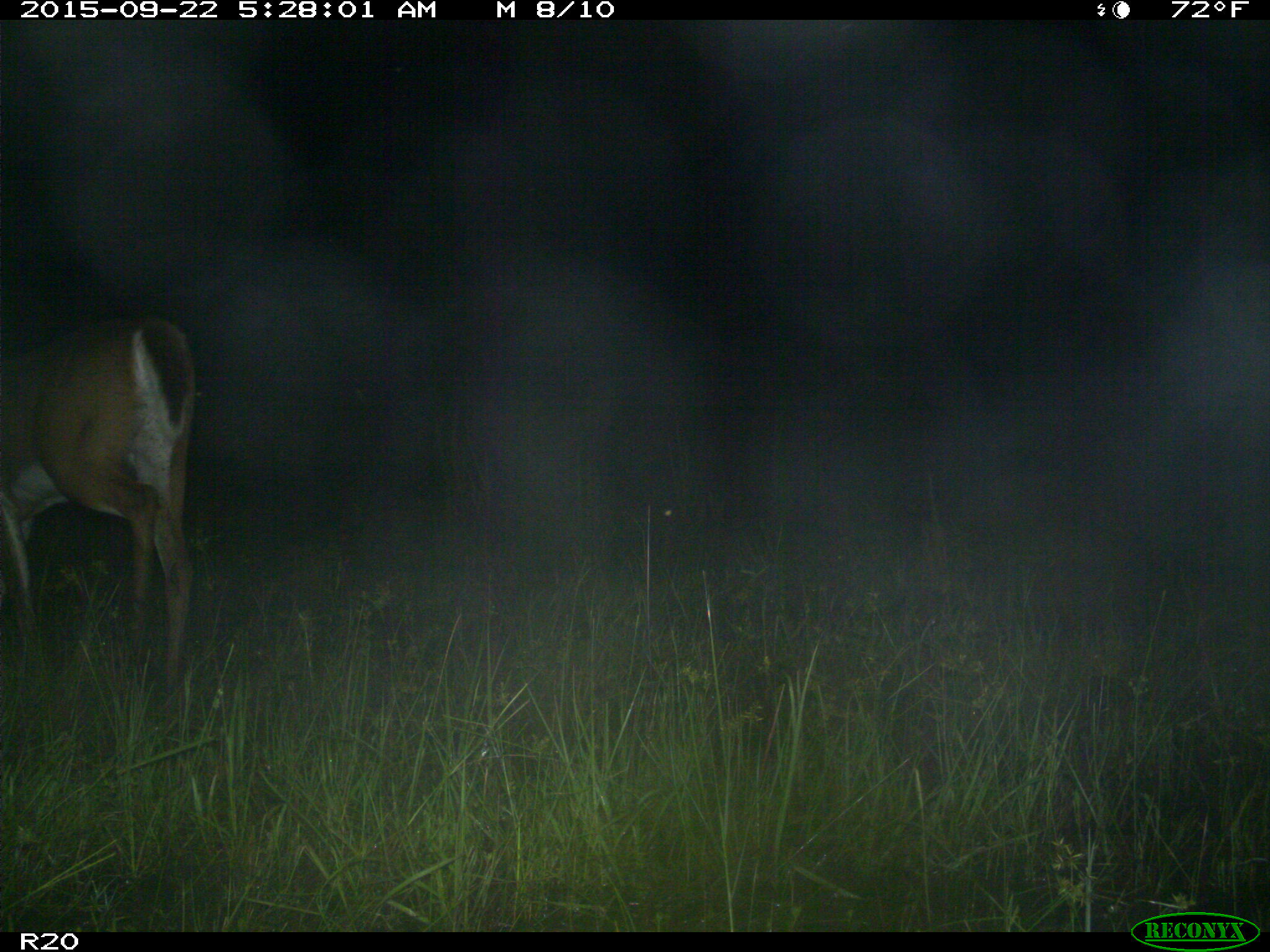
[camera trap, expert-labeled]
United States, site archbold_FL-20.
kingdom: Animalia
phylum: Chordata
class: Mammalia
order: Artiodactyla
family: Cervidae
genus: Odocoileus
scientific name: Odocoileus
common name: deer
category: unidentified deer